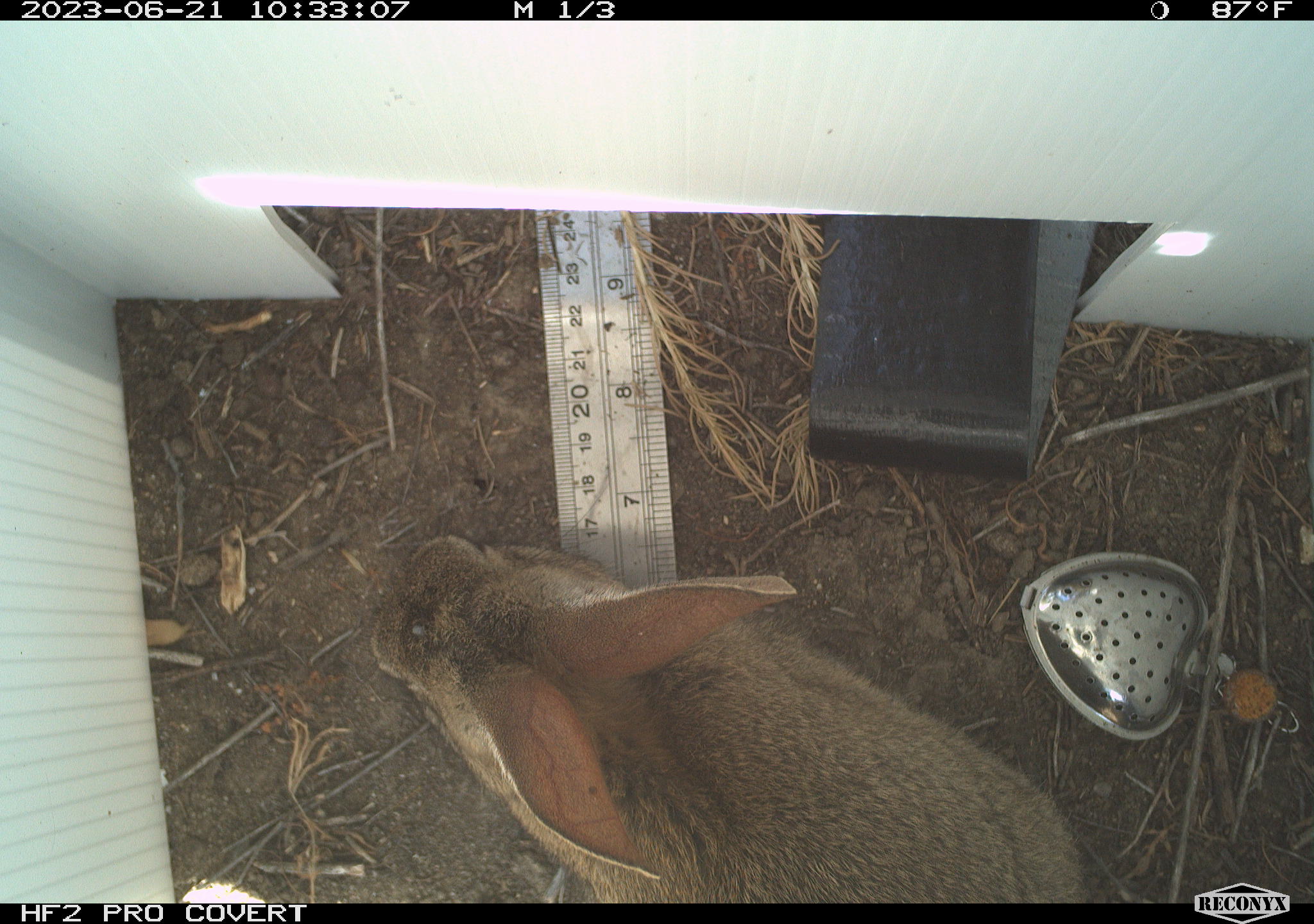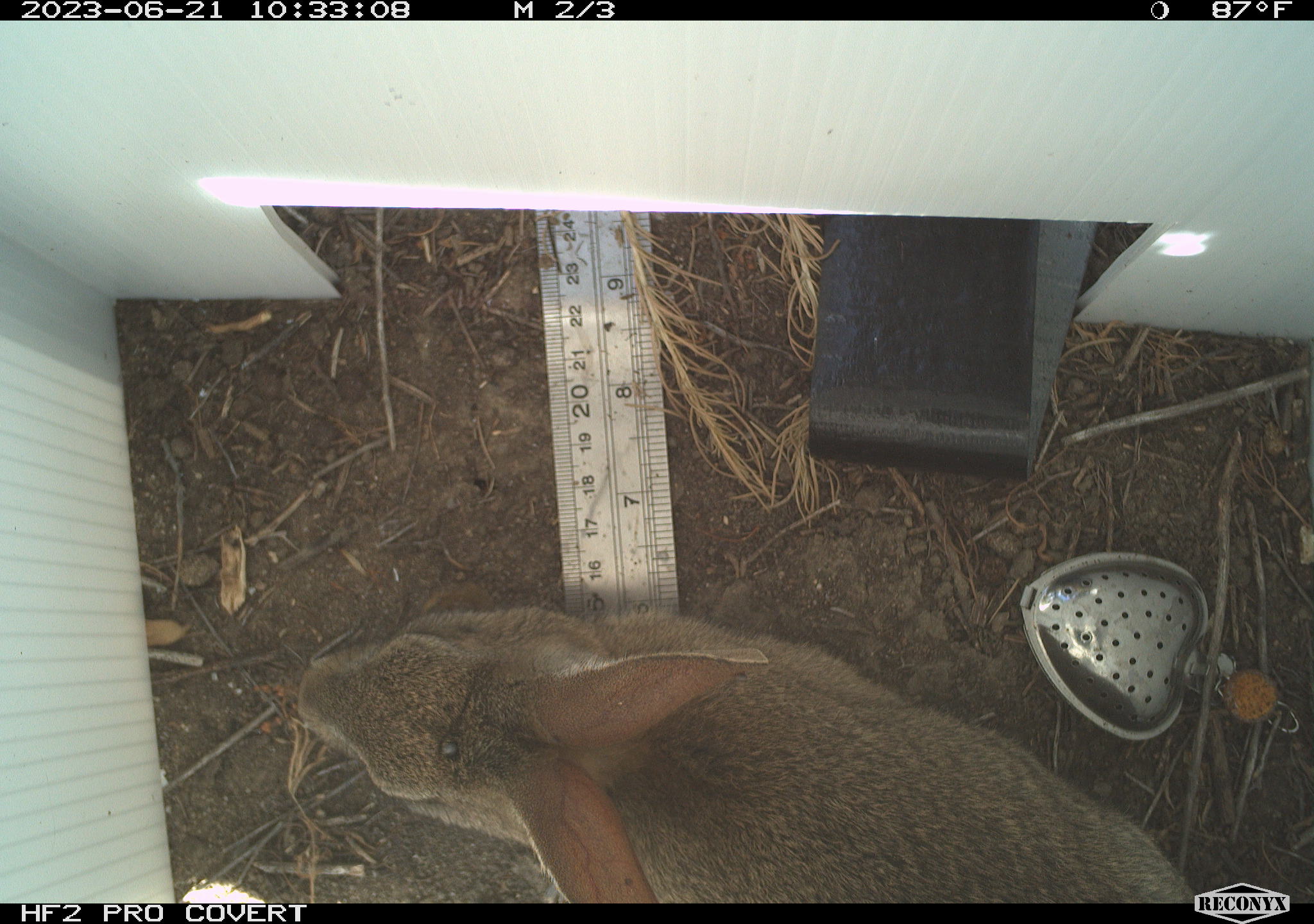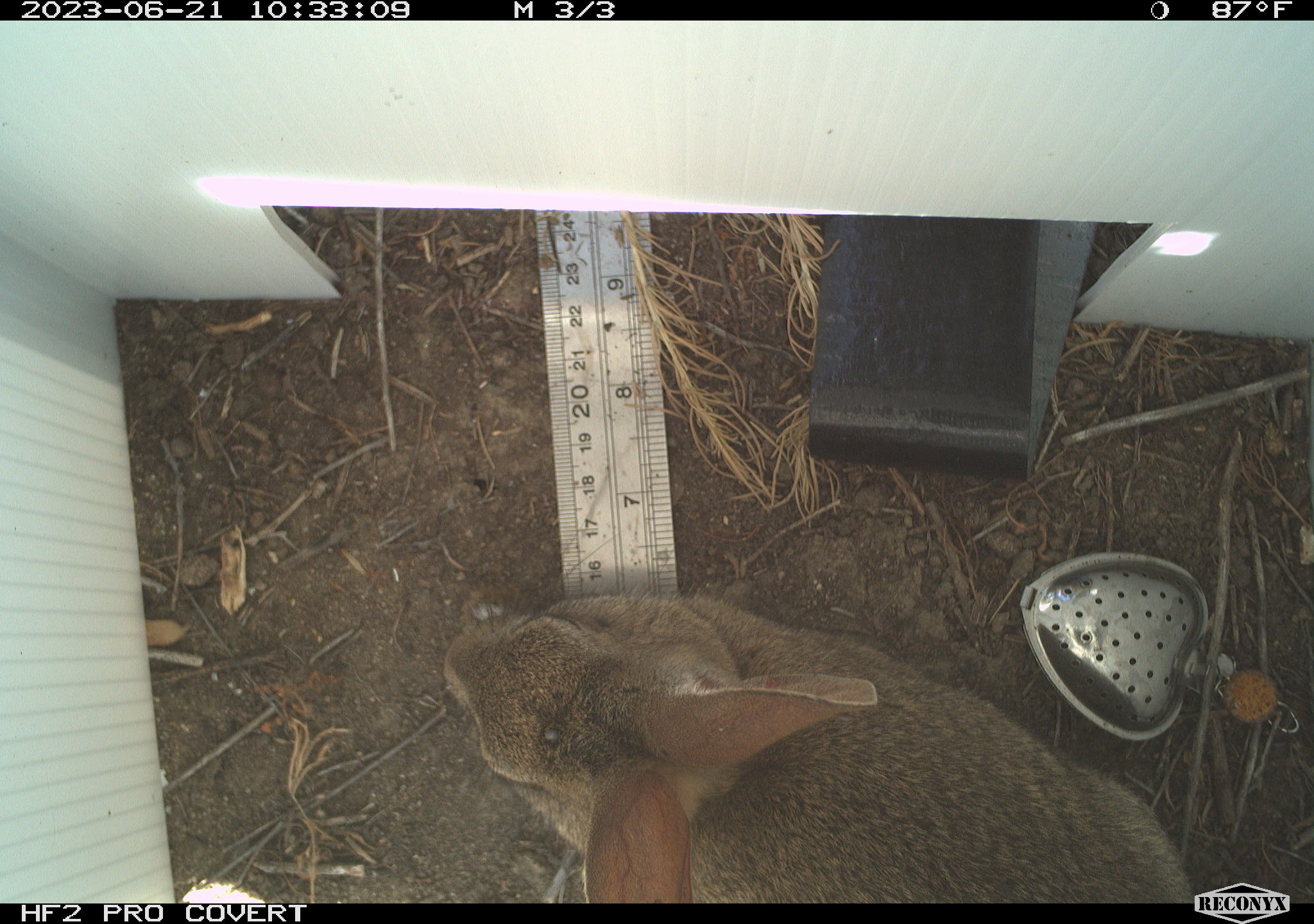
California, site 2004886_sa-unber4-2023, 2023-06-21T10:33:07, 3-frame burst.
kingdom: Animalia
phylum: Chordata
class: Mammalia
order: Lagomorpha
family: Leporidae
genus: Sylvilagus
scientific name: Sylvilagus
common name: cottontail rabbits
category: sylvilagus species